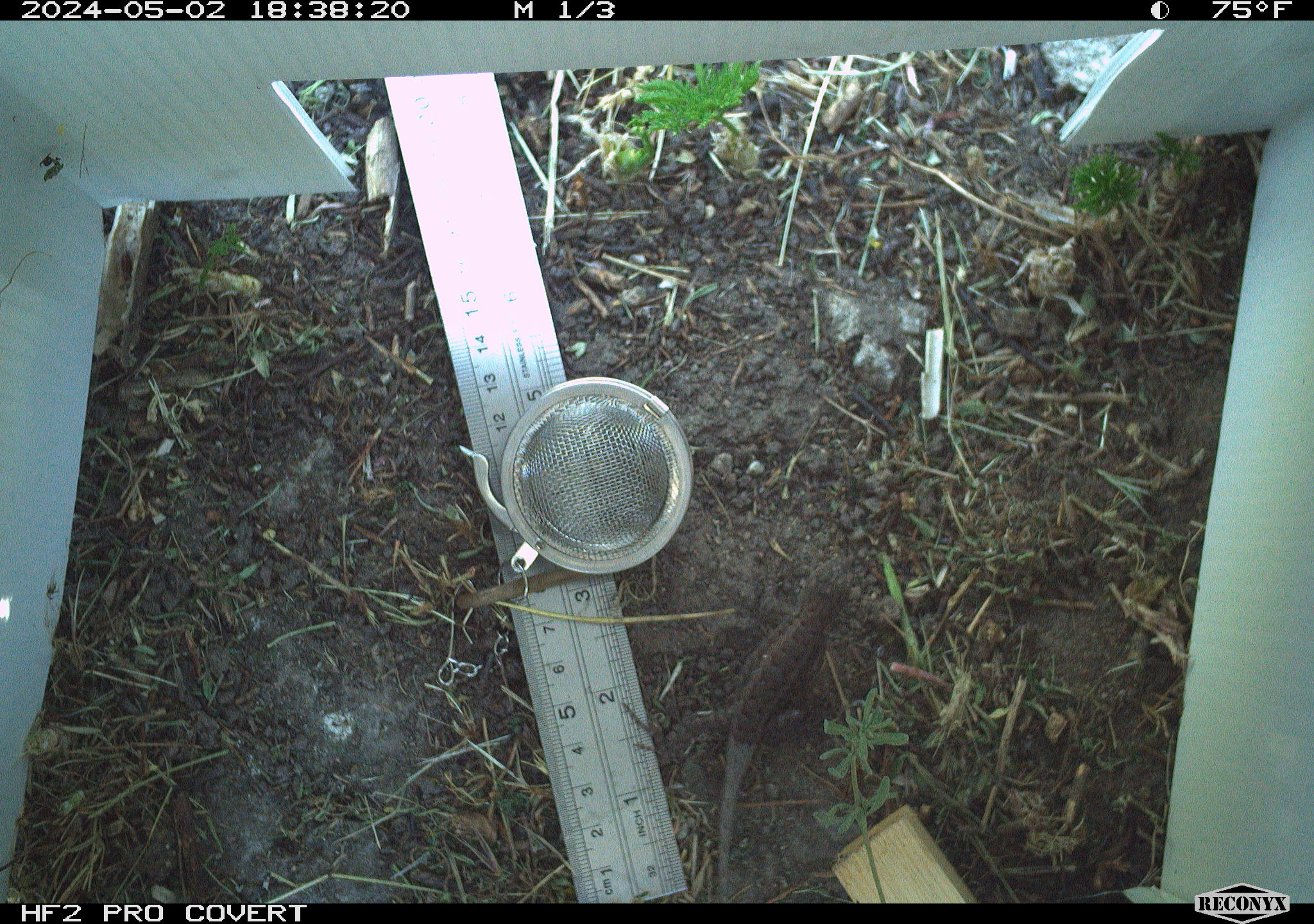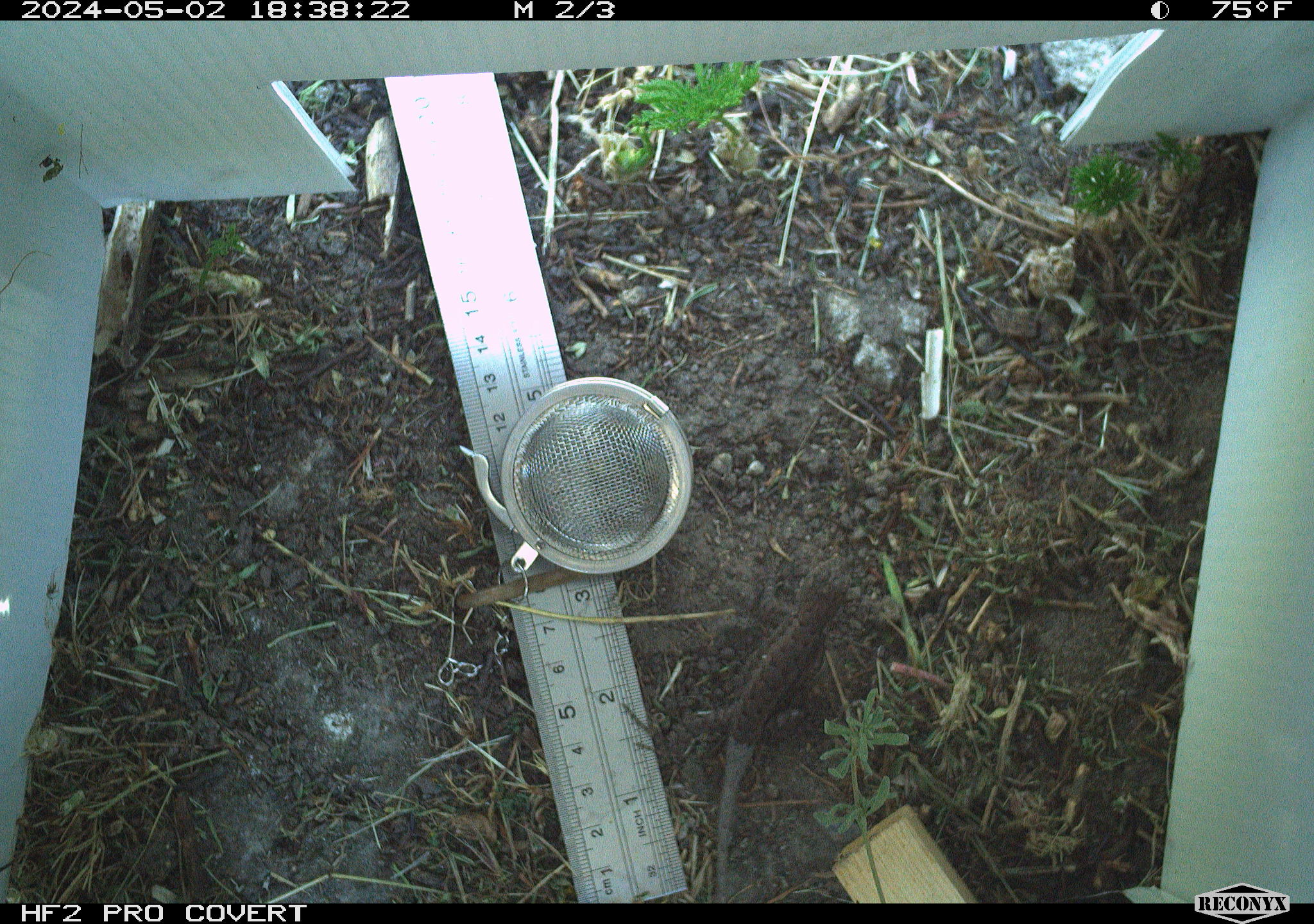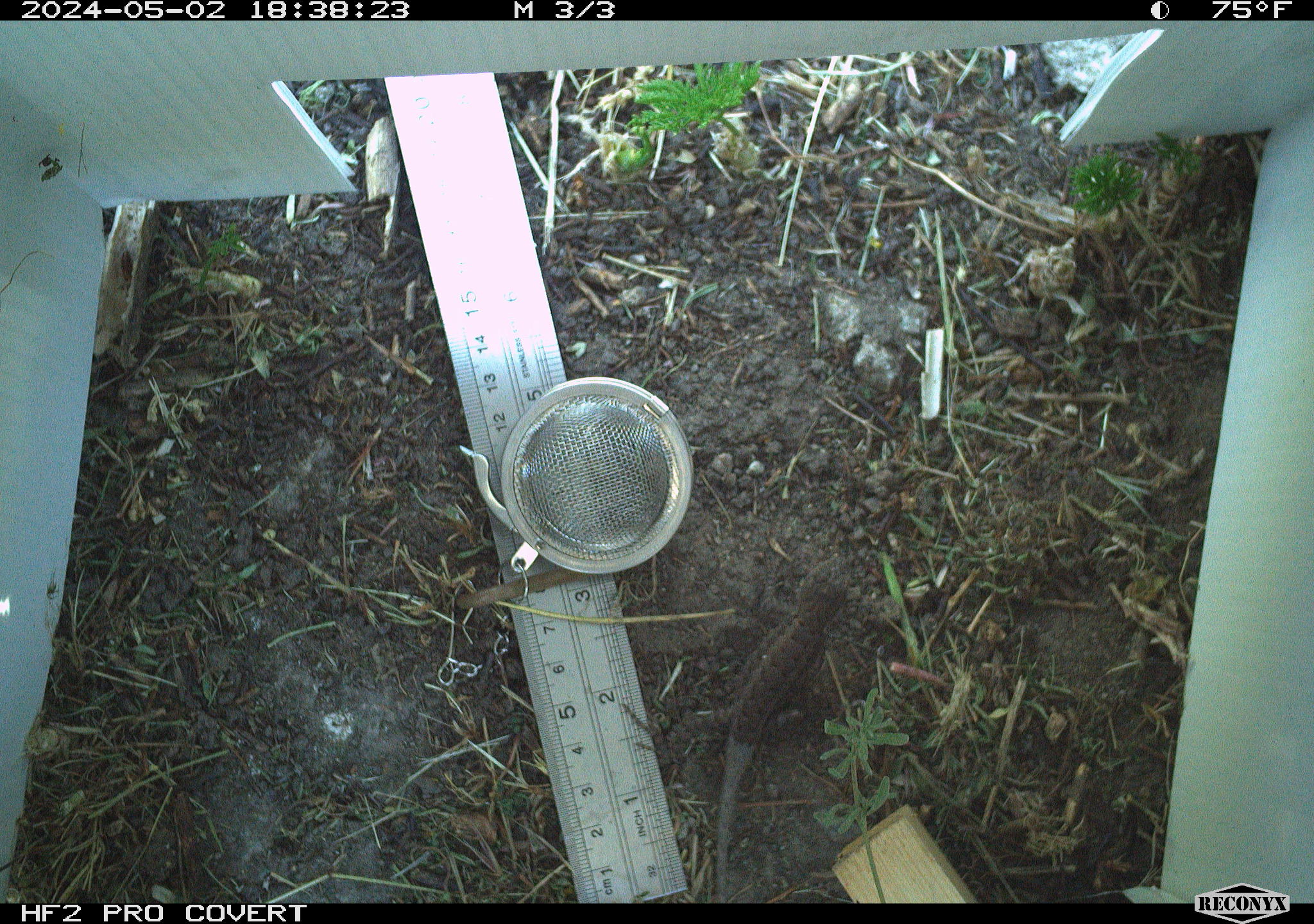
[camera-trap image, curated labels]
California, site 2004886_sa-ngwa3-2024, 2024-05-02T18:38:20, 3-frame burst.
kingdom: Animalia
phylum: Chordata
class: Reptilia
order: Squamata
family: Phrynosomatidae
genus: Sceloporus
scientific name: Sceloporus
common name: spiny lizards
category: sceloporus species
Sceloporus species (spiny lizards) (Sceloporus).